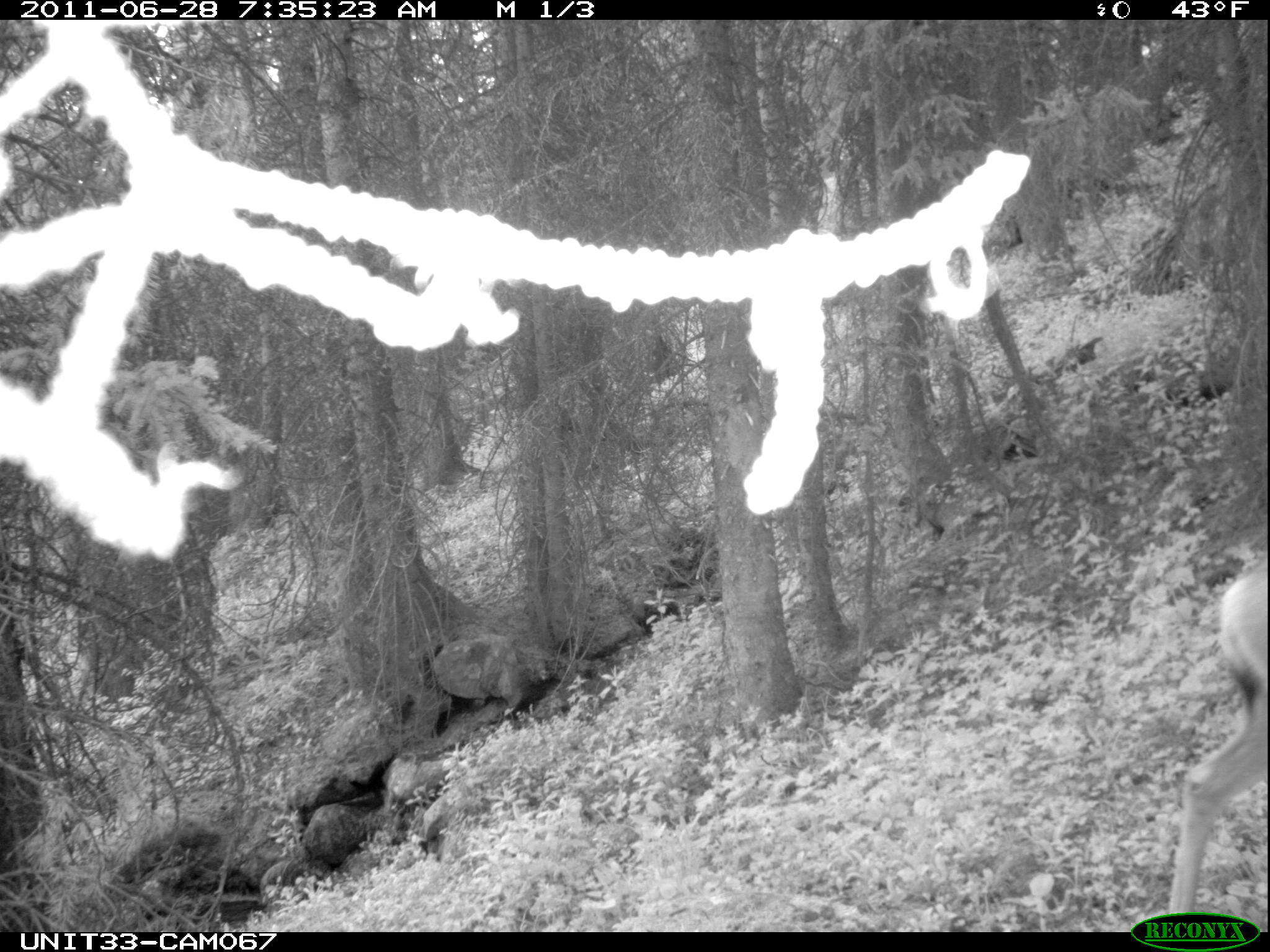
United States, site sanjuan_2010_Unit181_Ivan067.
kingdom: Animalia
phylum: Chordata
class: Mammalia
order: Artiodactyla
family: Cervidae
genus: Odocoileus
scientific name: Odocoileus hemionus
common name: mule deer